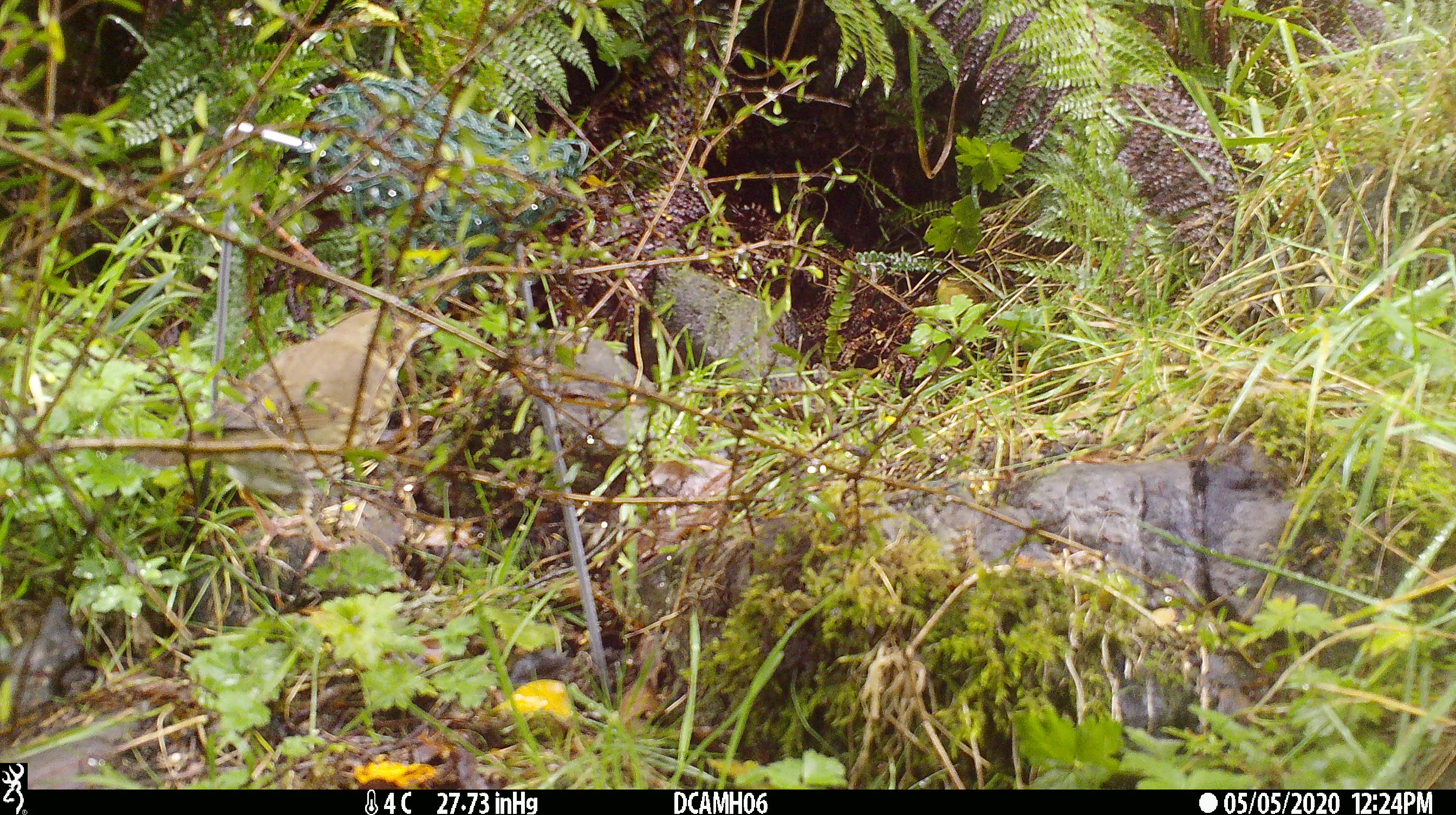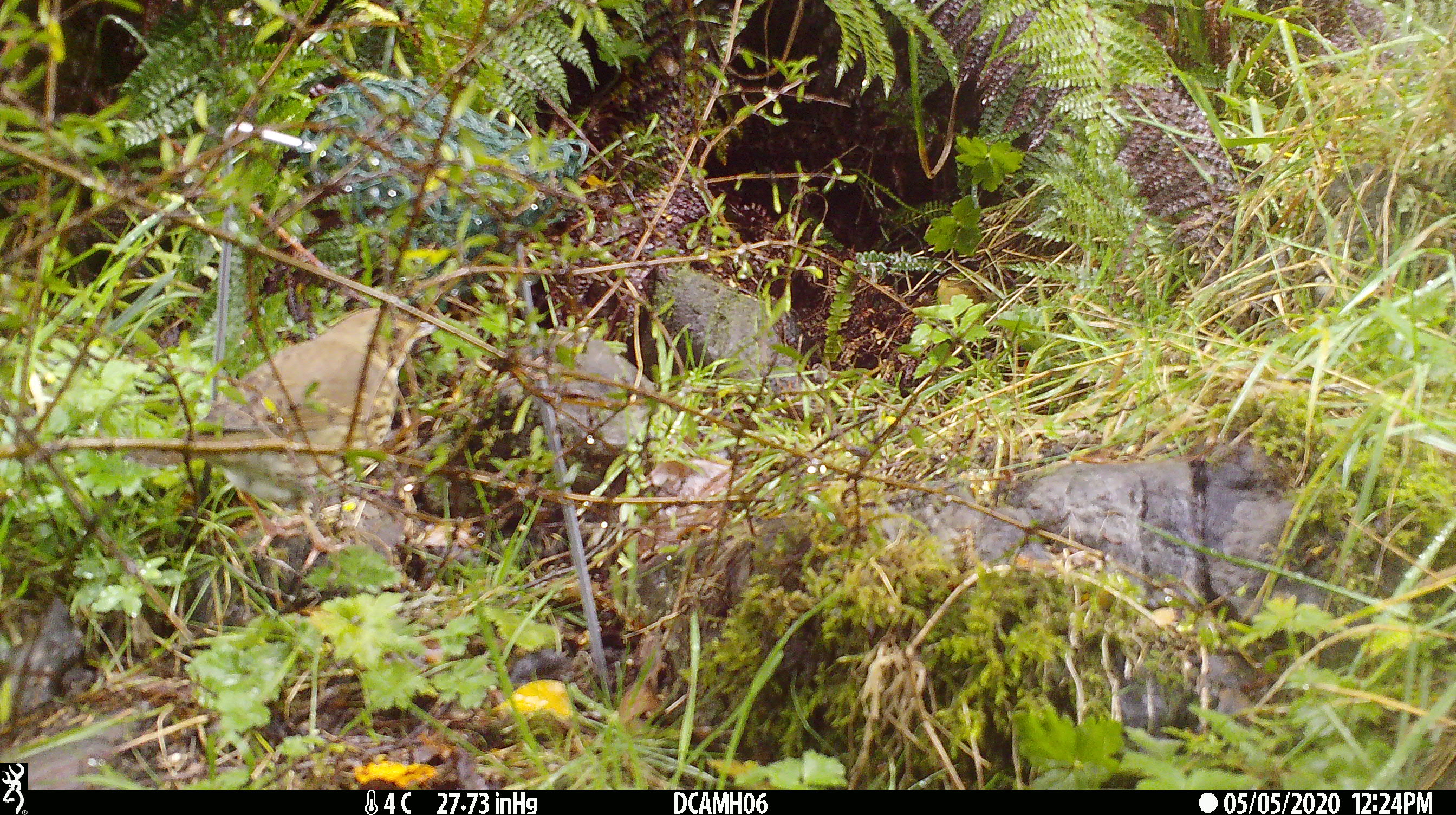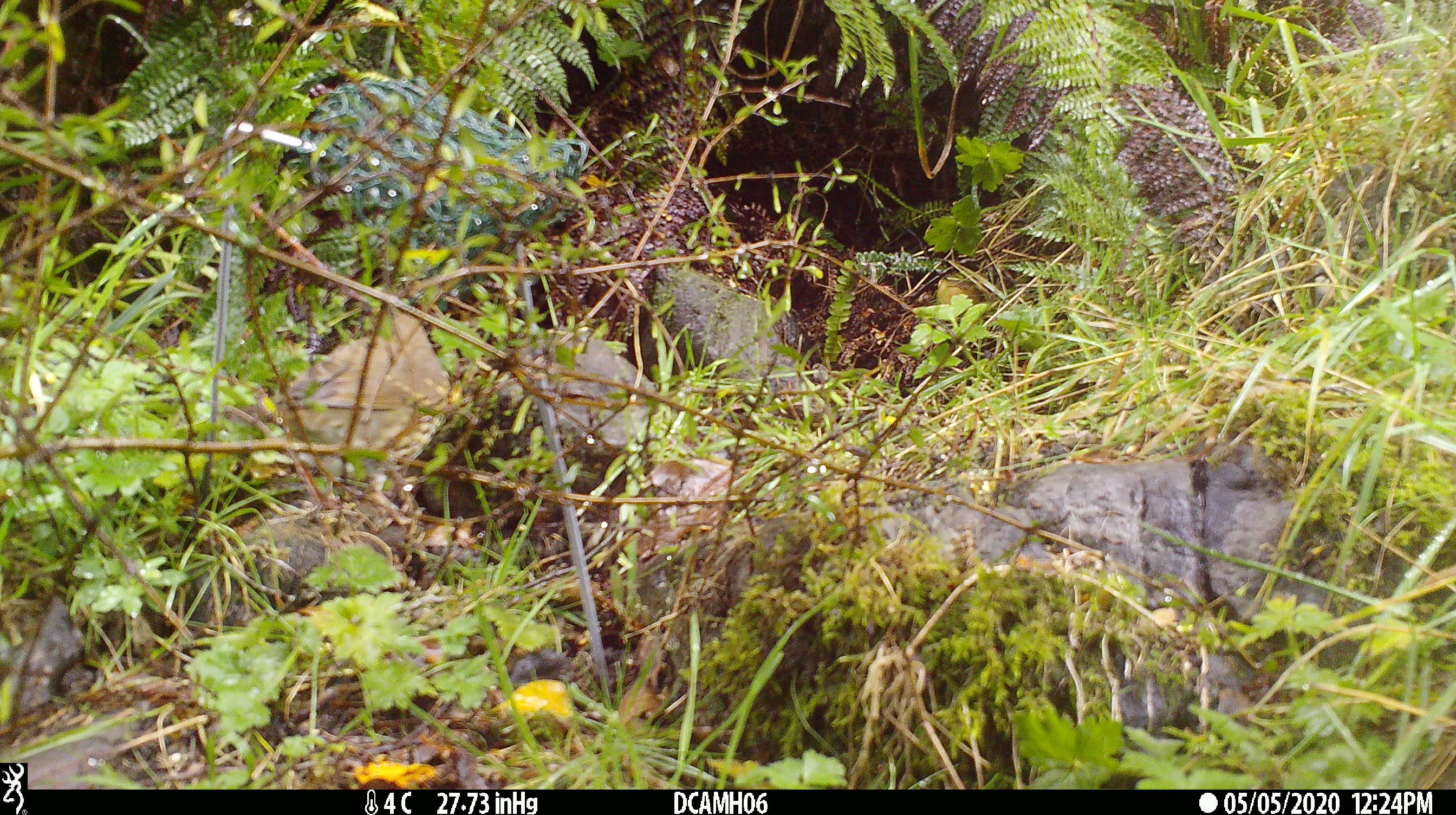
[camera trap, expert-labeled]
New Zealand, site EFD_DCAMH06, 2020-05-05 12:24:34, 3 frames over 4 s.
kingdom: Animalia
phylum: Chordata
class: Aves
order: Passeriformes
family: Turdidae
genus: Turdus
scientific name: Turdus philomelos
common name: song thrush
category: thrush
Thrush (song thrush) (Turdus philomelos).